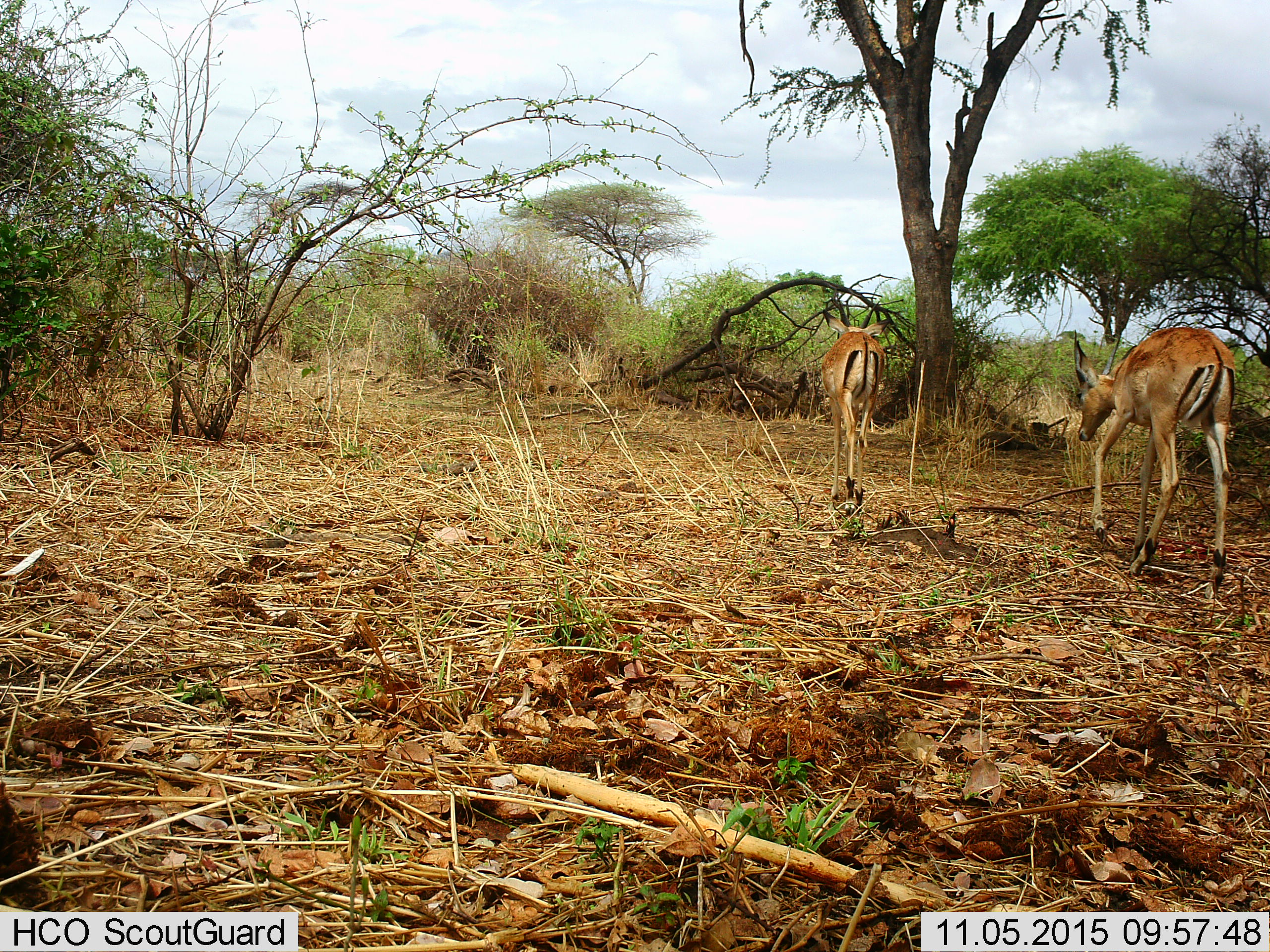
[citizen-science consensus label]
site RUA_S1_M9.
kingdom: Animalia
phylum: Chordata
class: Mammalia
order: Artiodactyla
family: Bovidae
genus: Aepyceros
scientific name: Aepyceros melampus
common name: impala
Impala (Aepyceros melampus), count 2. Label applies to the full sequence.